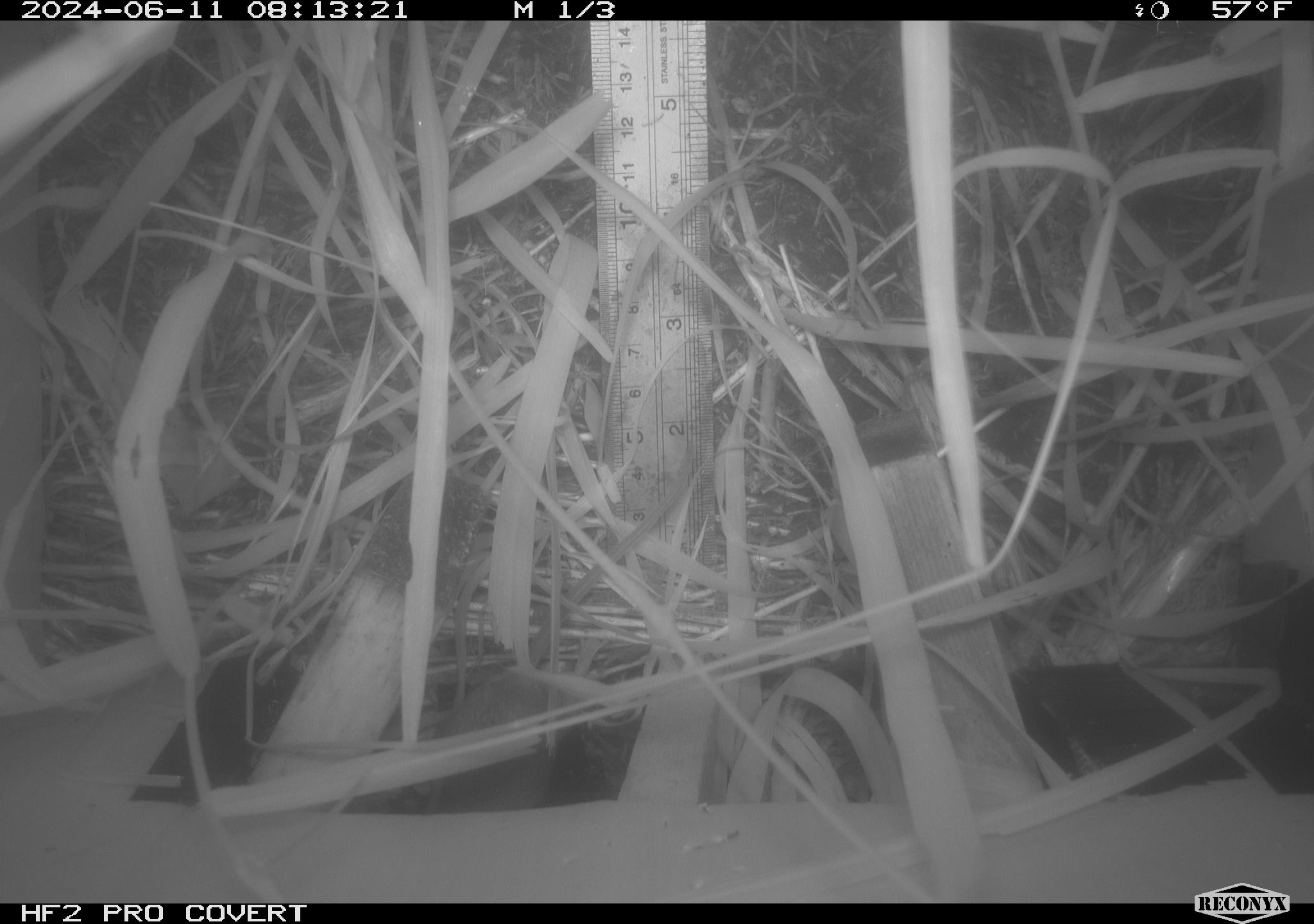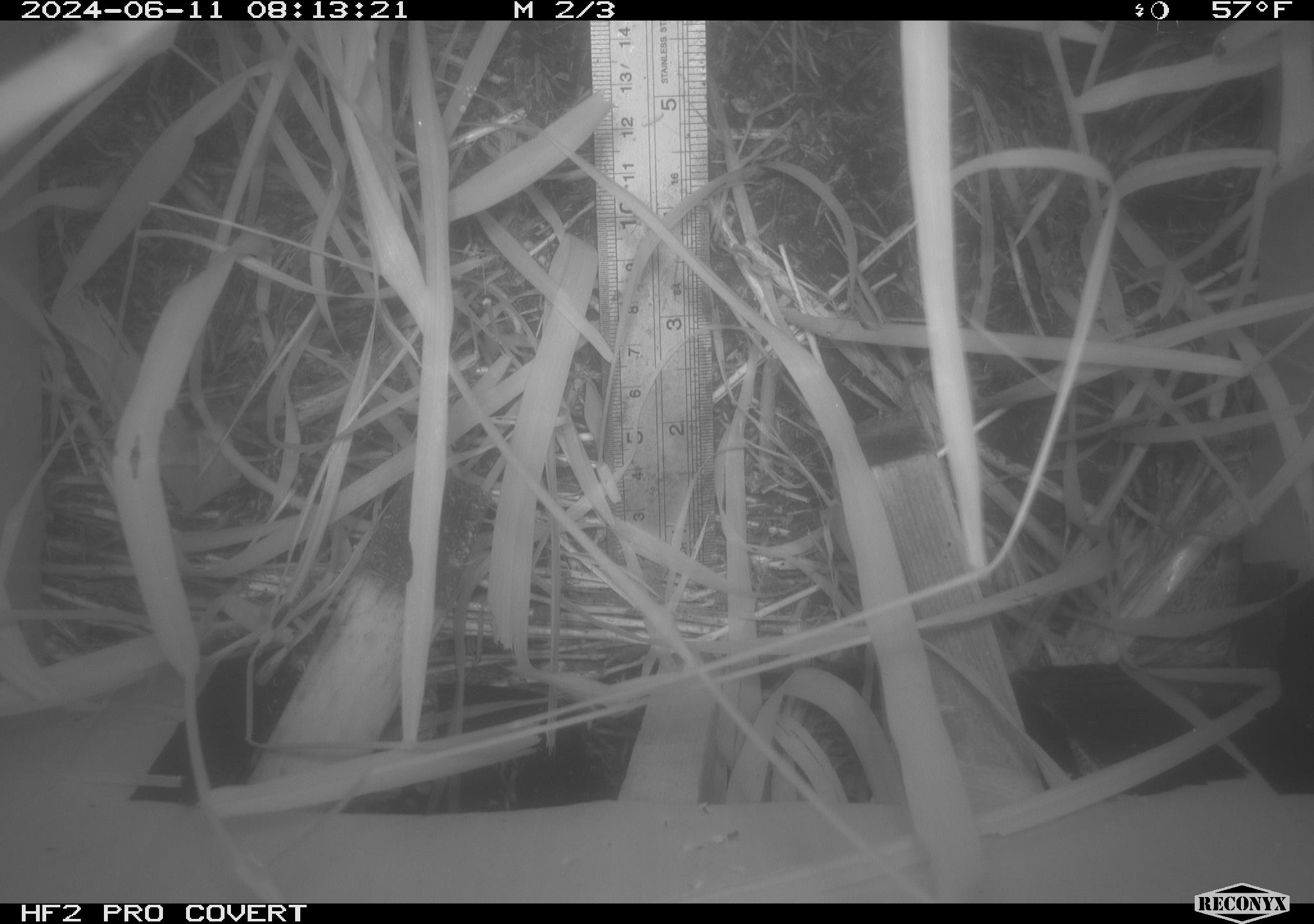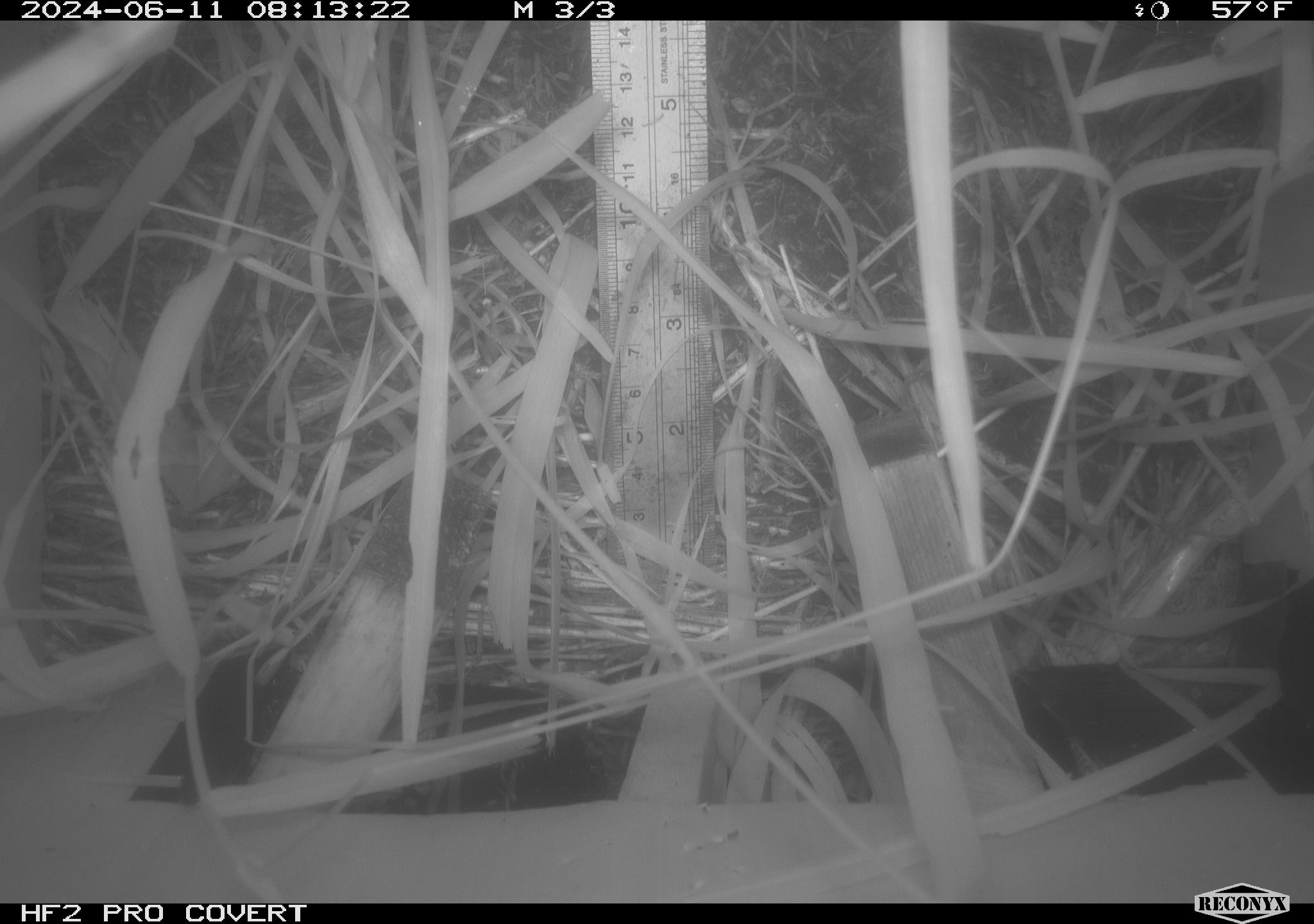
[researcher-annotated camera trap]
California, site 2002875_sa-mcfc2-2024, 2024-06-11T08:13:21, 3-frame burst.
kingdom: Animalia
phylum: Chordata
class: Mammalia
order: Rodentia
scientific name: Rodentia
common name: rodent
Rodent (Rodentia).